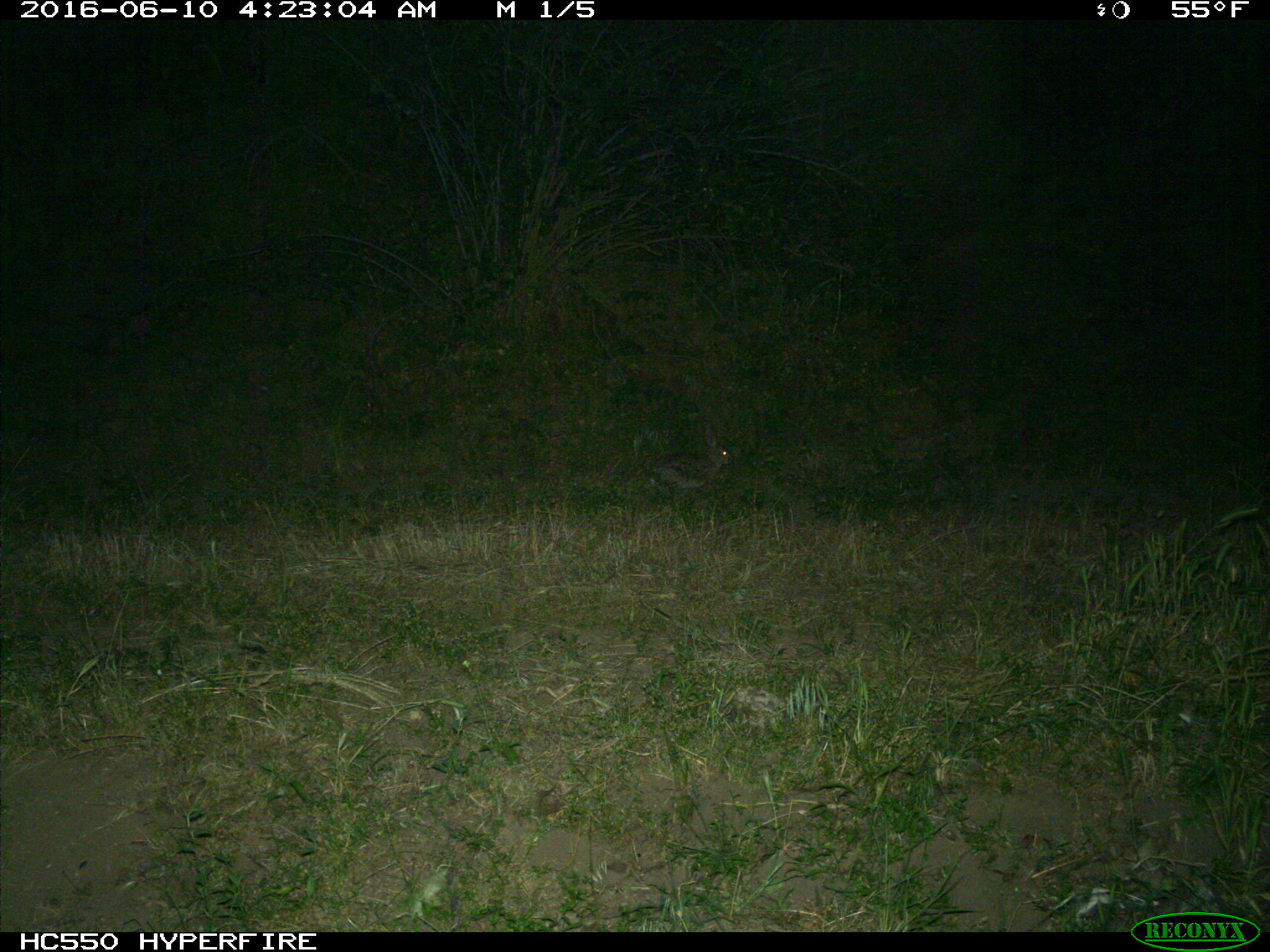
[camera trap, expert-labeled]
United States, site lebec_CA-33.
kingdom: Animalia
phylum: Chordata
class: Mammalia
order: Lagomorpha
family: Leporidae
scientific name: Leporidae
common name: rabbits and hares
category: unidentified rabbit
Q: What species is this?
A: Unidentified rabbit (rabbits and hares) (Leporidae).